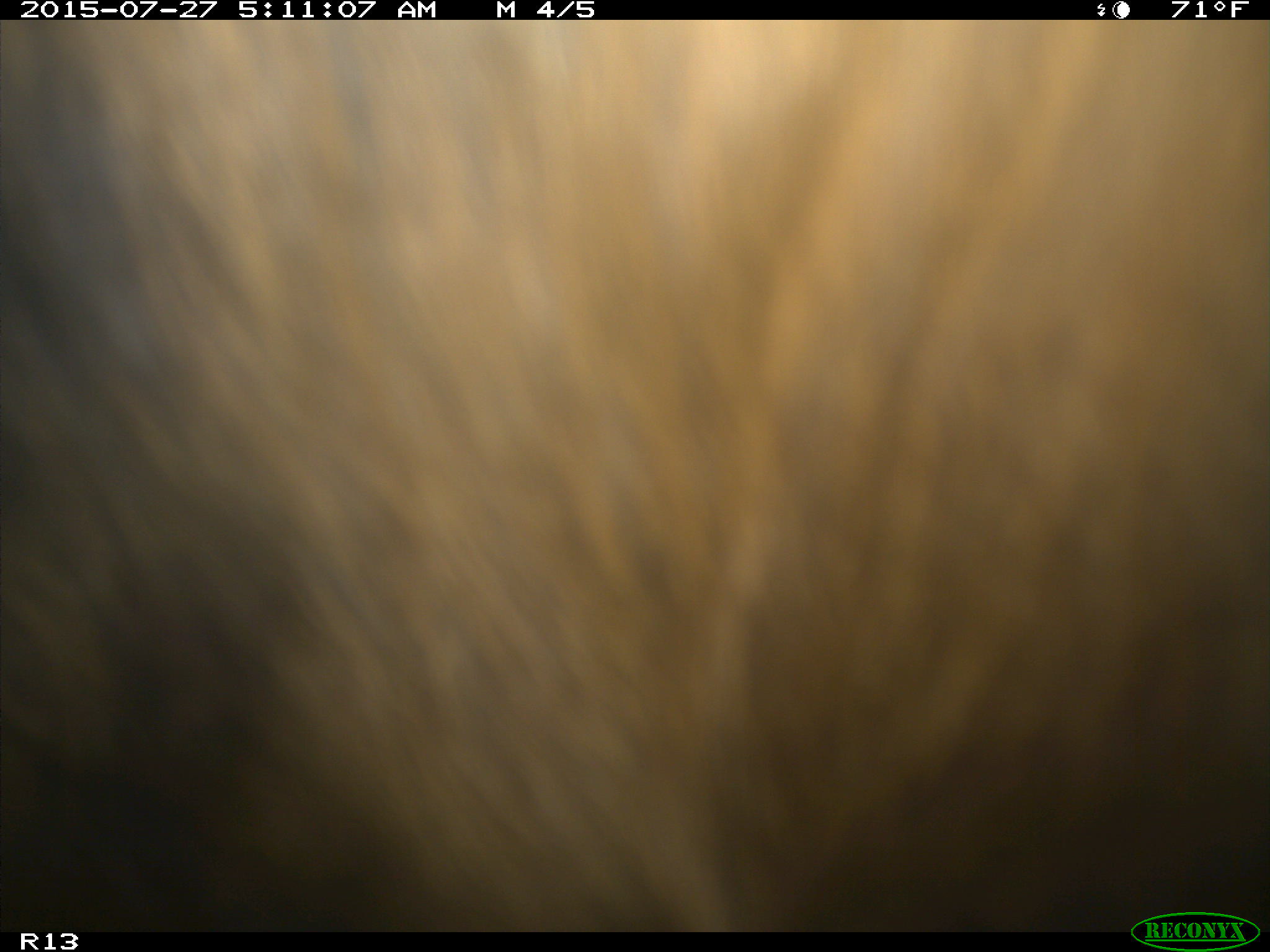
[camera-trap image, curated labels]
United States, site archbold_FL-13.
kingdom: Animalia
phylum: Chordata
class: Mammalia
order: Artiodactyla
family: Suidae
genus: Sus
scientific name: Sus scrofa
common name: wild boar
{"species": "Sus scrofa (wild boar)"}